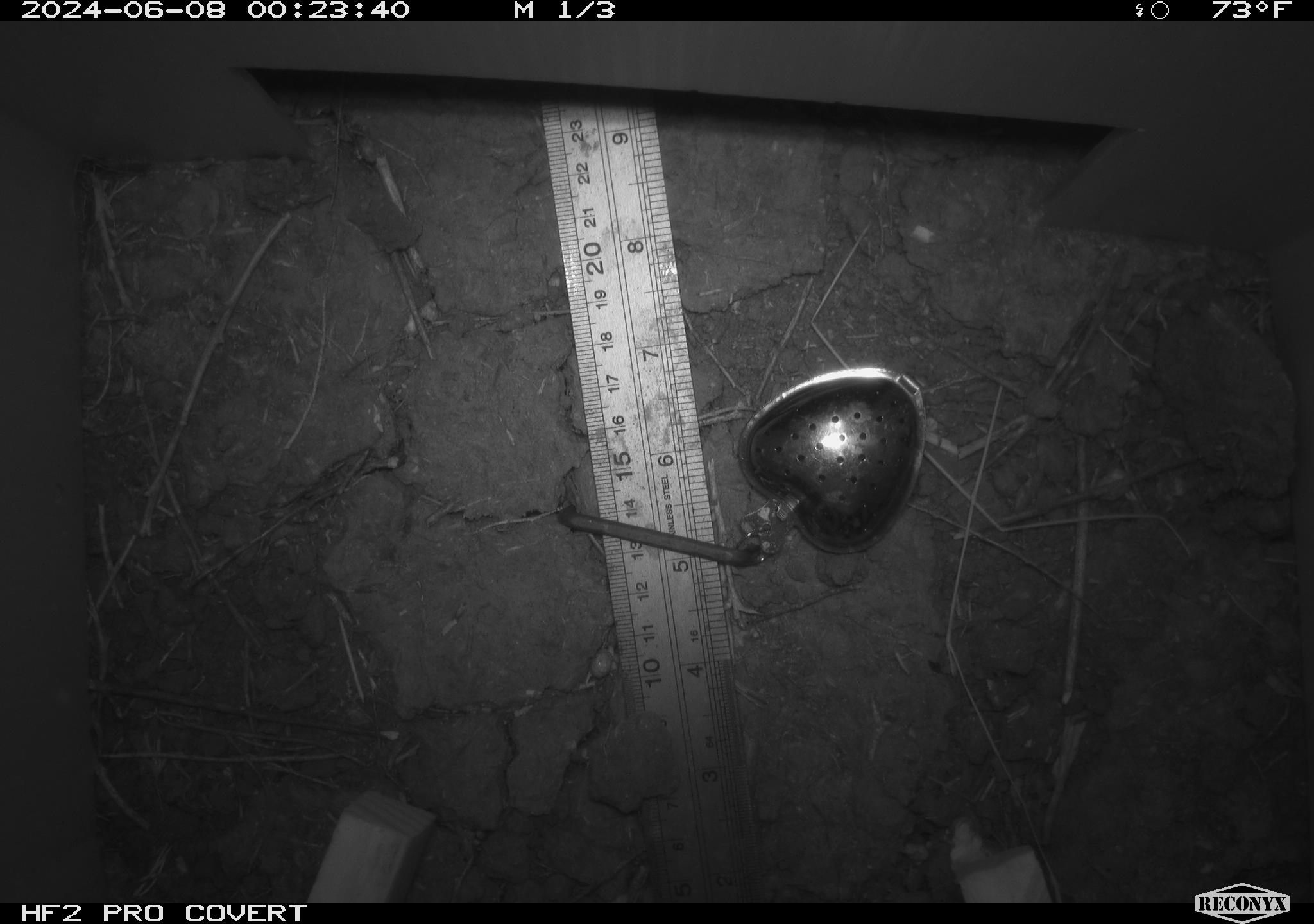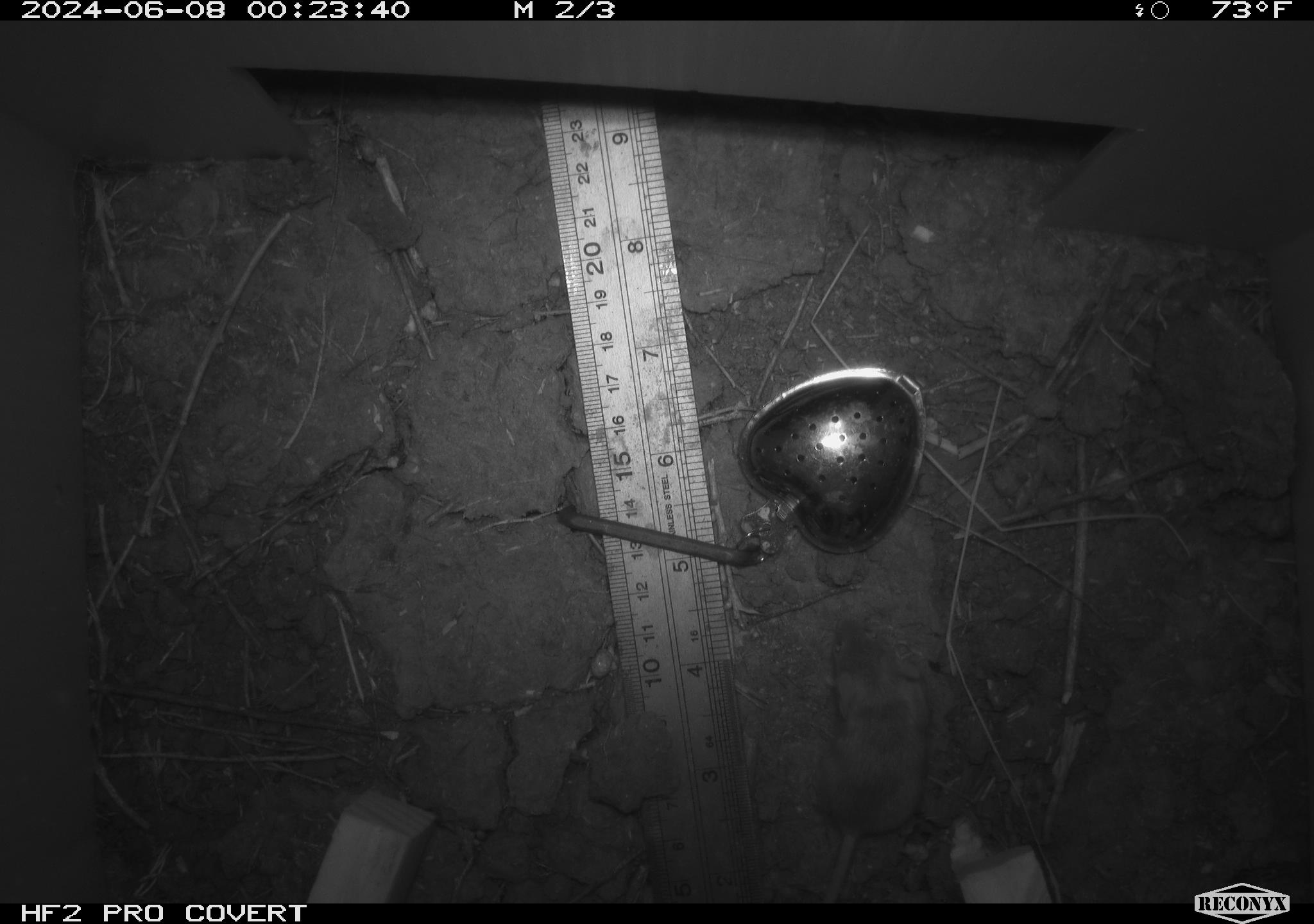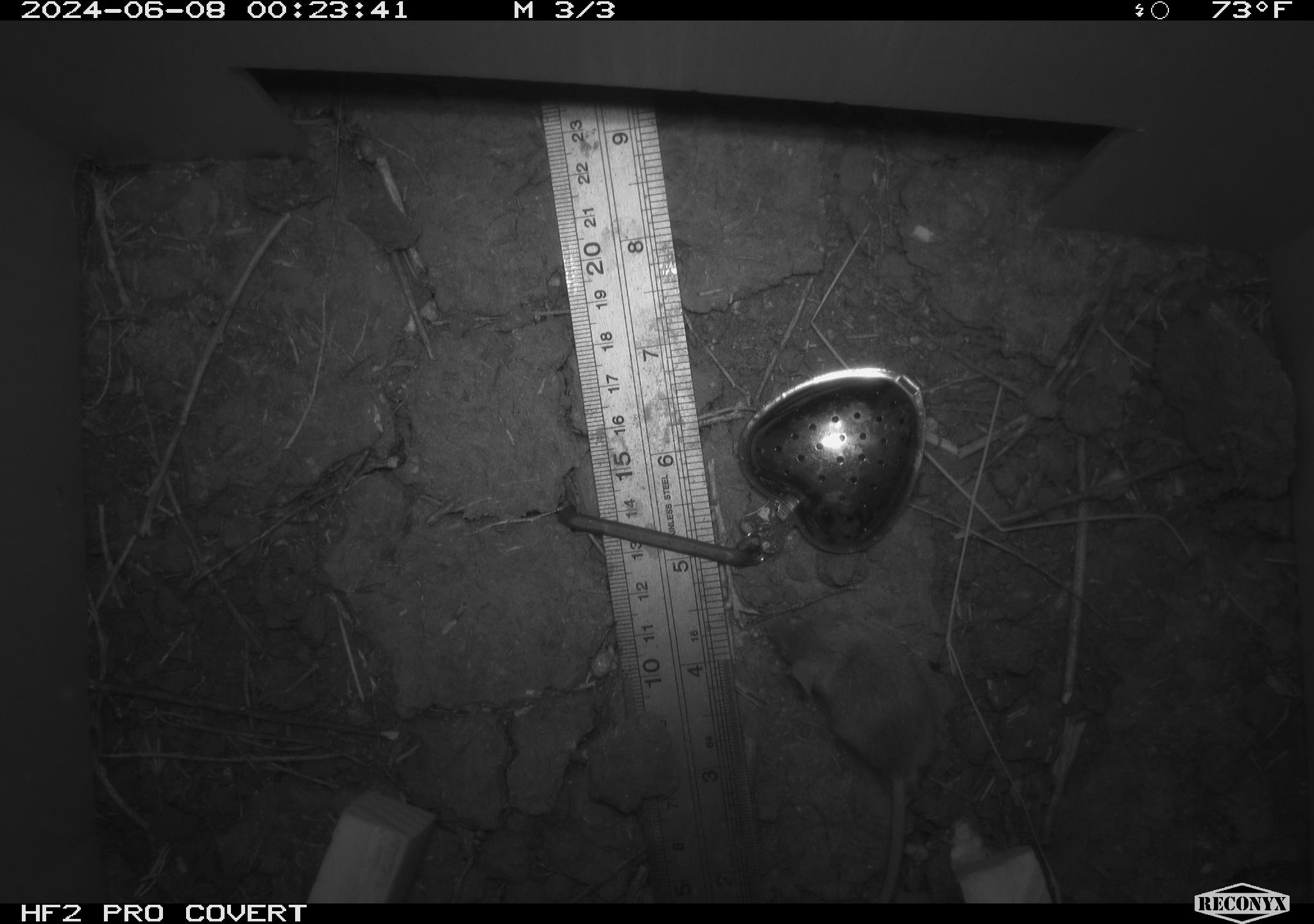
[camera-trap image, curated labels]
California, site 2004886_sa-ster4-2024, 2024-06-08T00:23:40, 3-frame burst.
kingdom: Animalia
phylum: Chordata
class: Mammalia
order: Rodentia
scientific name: Rodentia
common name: mouse species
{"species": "mouse species (Rodentia)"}